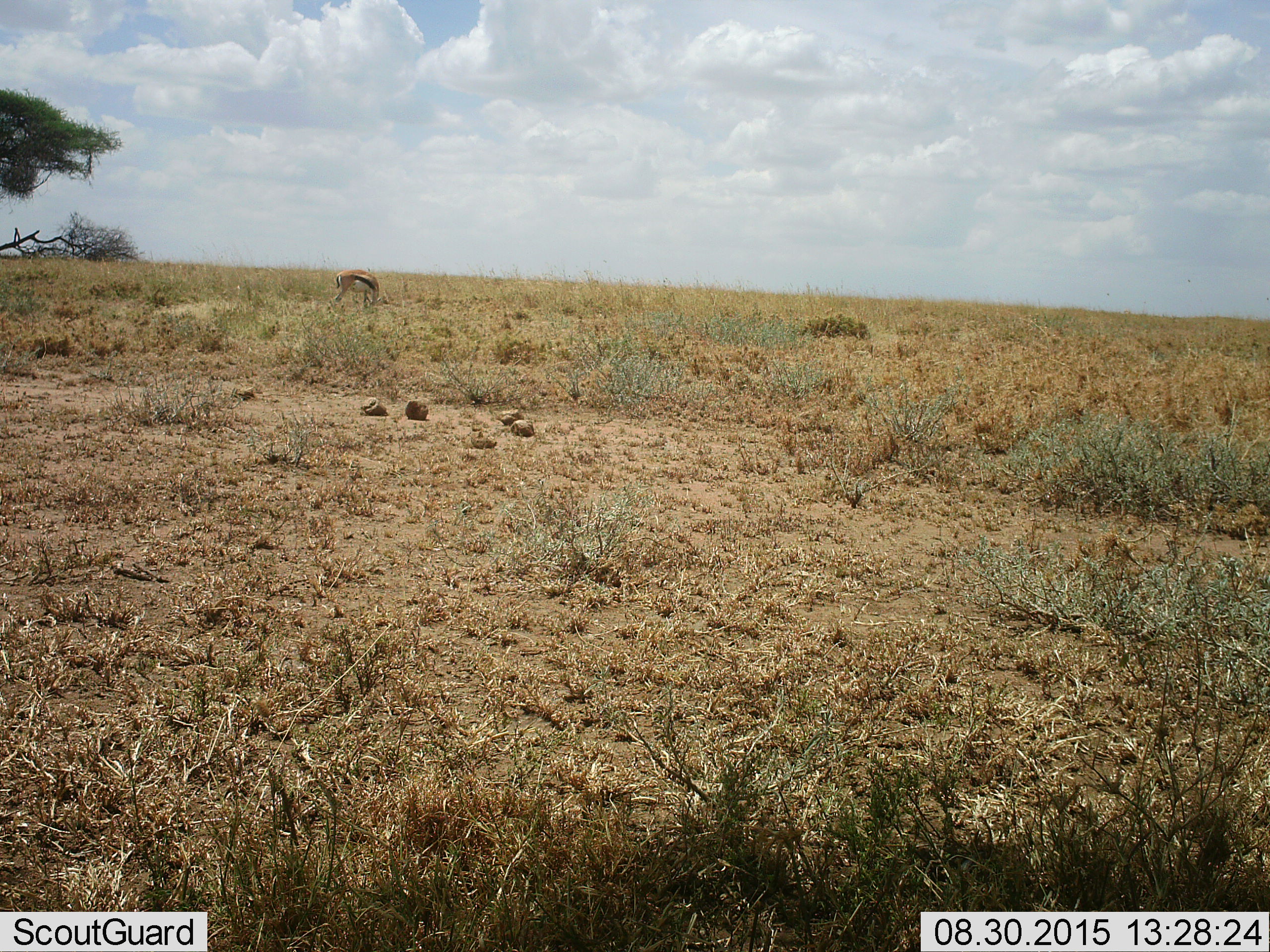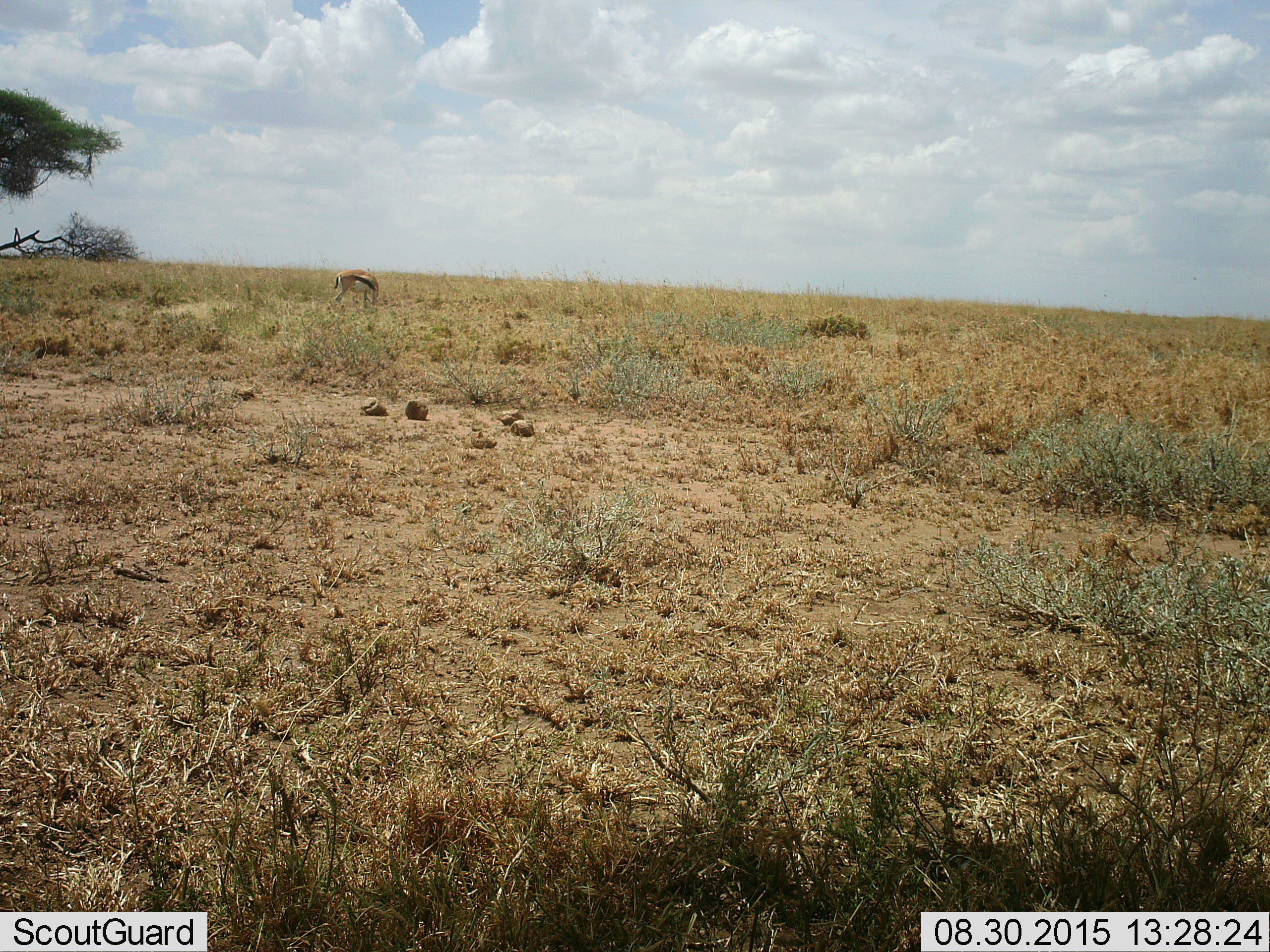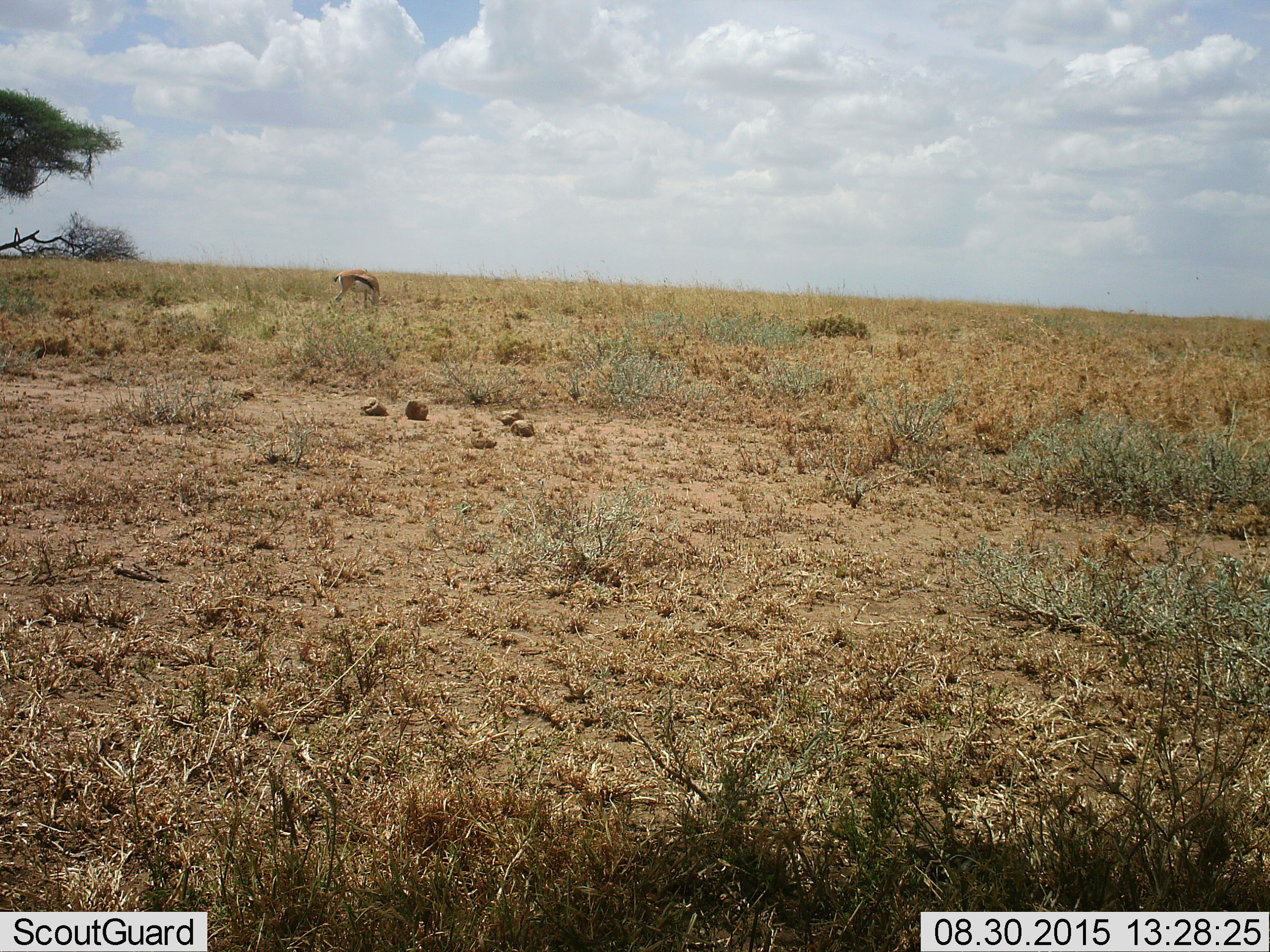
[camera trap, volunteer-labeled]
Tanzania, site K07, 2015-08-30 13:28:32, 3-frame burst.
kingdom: Animalia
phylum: Chordata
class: Mammalia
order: Artiodactyla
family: Bovidae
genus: Eudorcas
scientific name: Eudorcas thomsonii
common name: thomson's gazelle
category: gazellethomsons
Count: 1.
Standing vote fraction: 14%.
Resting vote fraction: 0%.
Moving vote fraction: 0%.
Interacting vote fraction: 0%.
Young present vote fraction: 0%.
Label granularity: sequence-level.